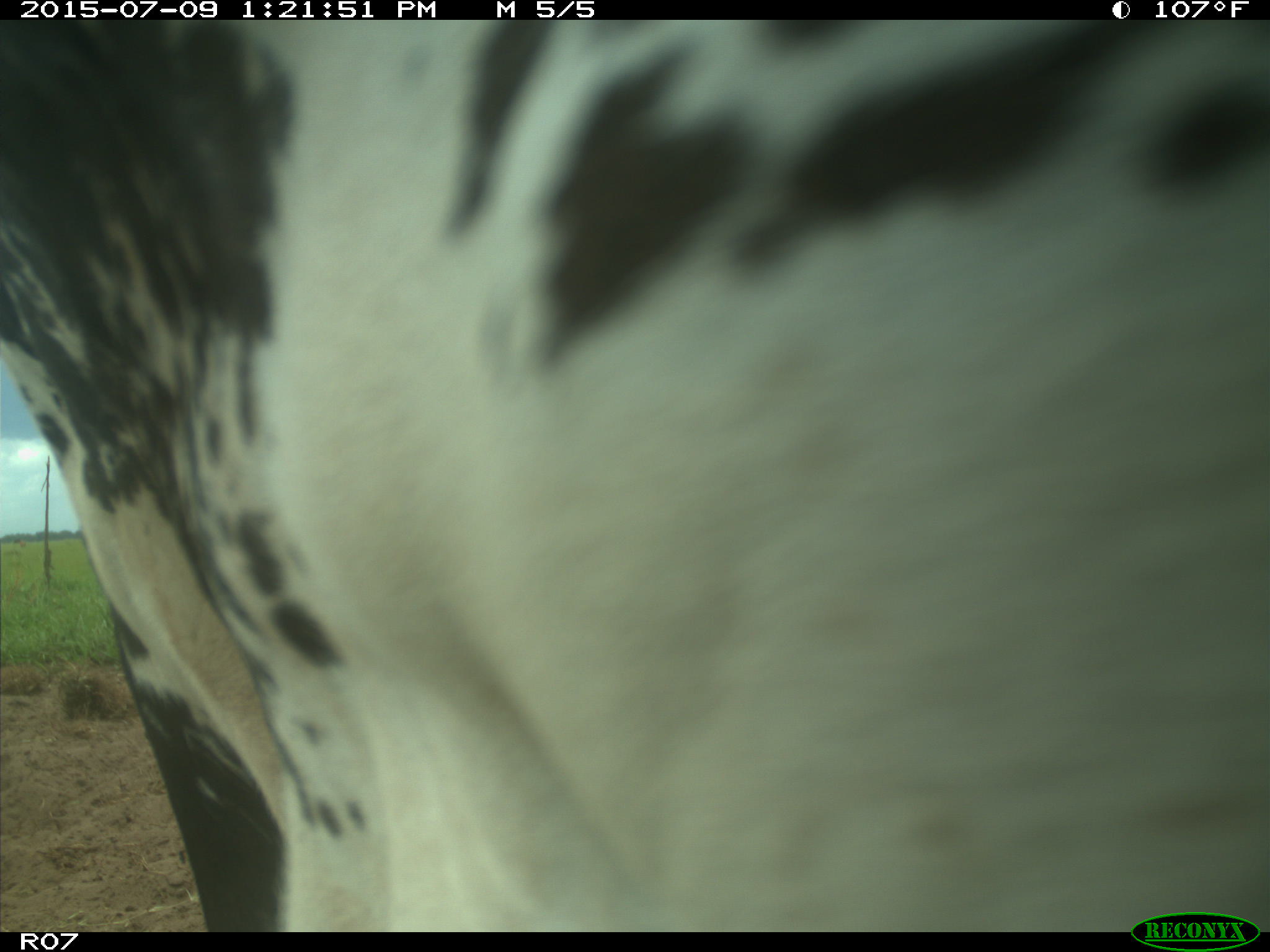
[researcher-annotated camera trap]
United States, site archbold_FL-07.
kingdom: Animalia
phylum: Chordata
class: Mammalia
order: Artiodactyla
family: Bovidae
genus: Bos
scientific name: Bos taurus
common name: domestic cow